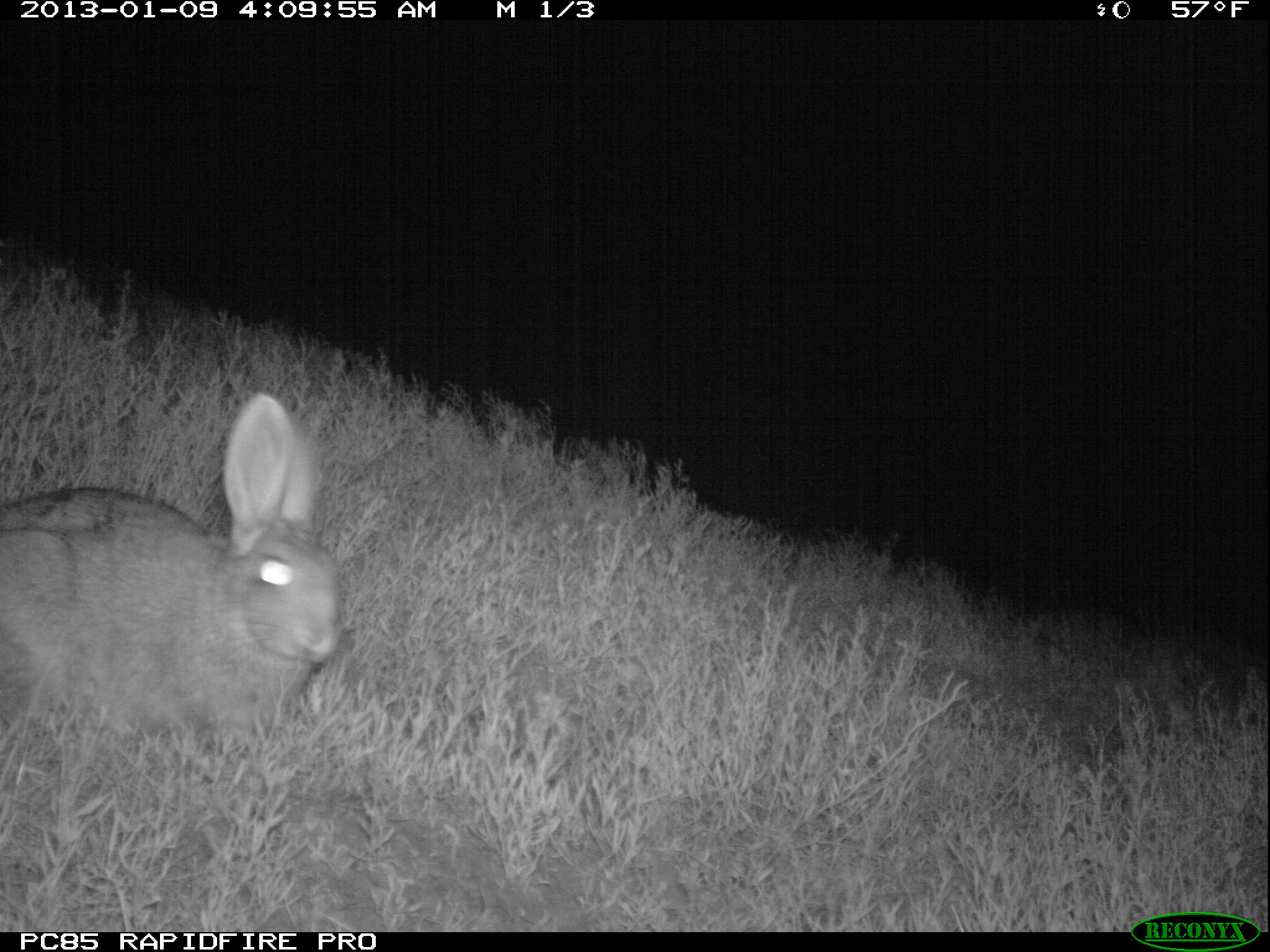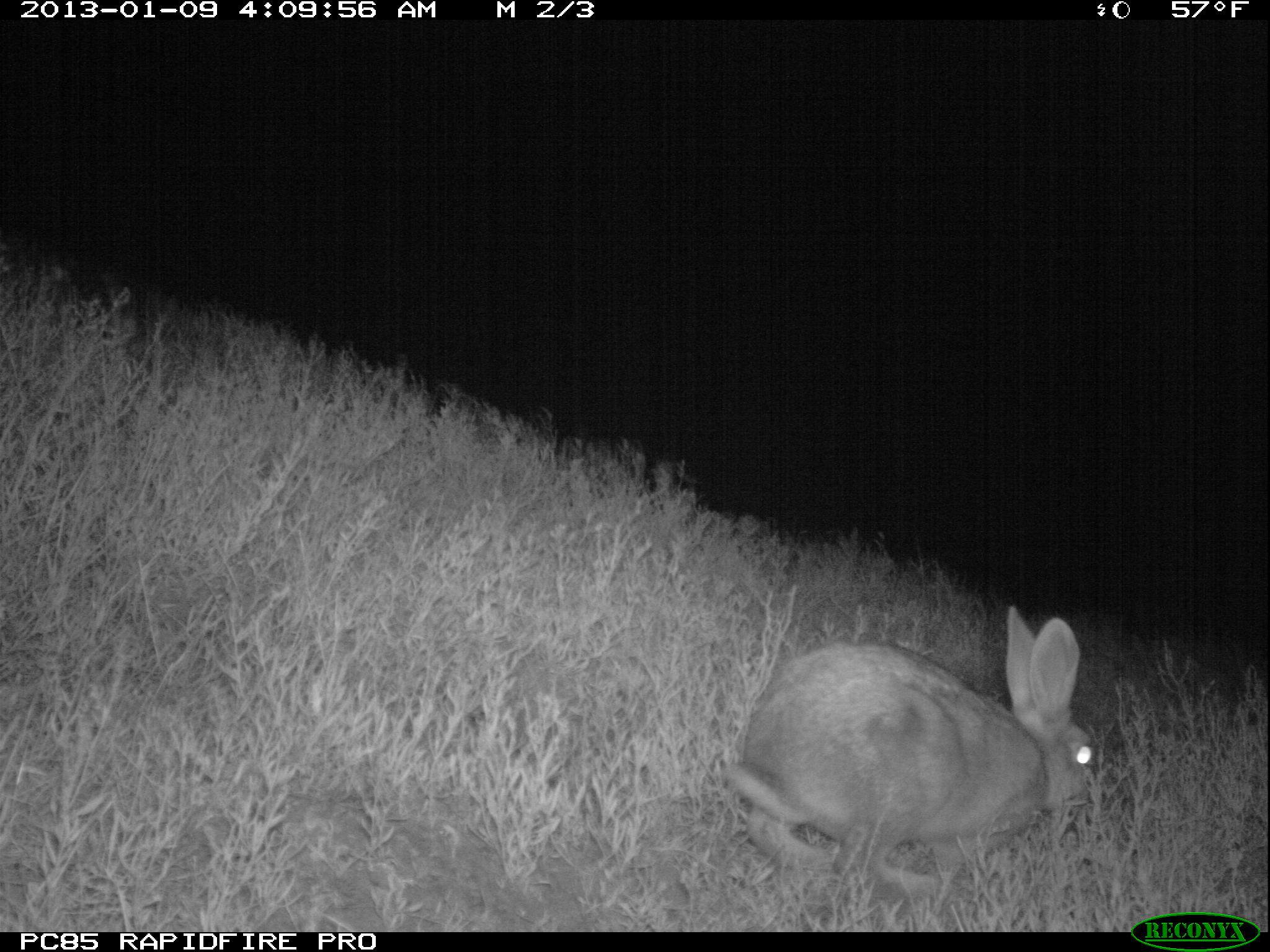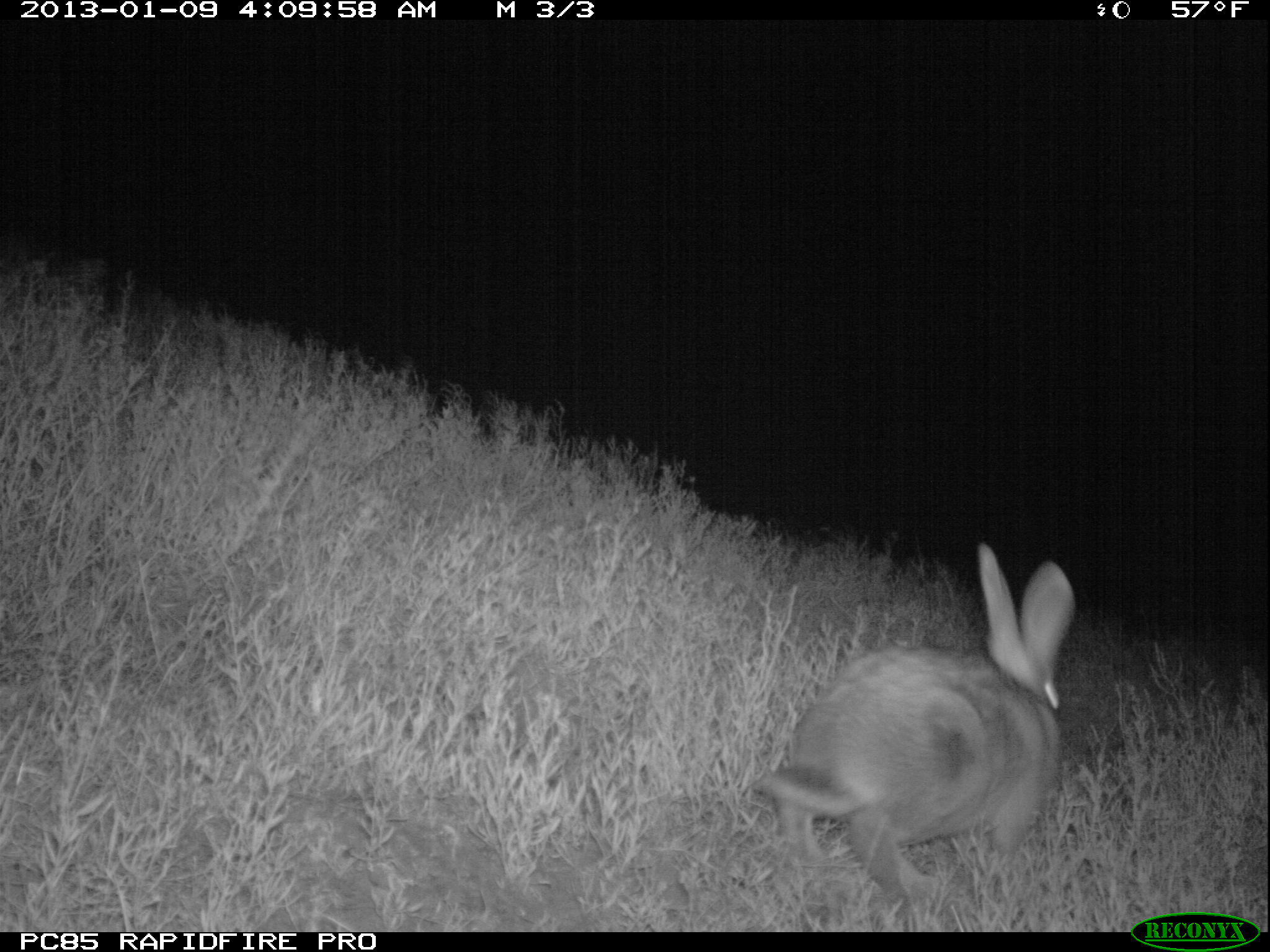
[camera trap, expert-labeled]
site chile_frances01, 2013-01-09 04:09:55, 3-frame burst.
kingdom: Animalia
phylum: Chordata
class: Mammalia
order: Lagomorpha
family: Leporidae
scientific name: Leporidae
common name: rabbits and hares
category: rabbit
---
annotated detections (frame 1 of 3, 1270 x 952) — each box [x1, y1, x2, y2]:
rabbit: [1, 399, 338, 764]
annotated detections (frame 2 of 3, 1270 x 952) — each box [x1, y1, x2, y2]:
rabbit: [716, 604, 1101, 916]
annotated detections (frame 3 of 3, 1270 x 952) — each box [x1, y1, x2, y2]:
rabbit: [756, 547, 1075, 916]